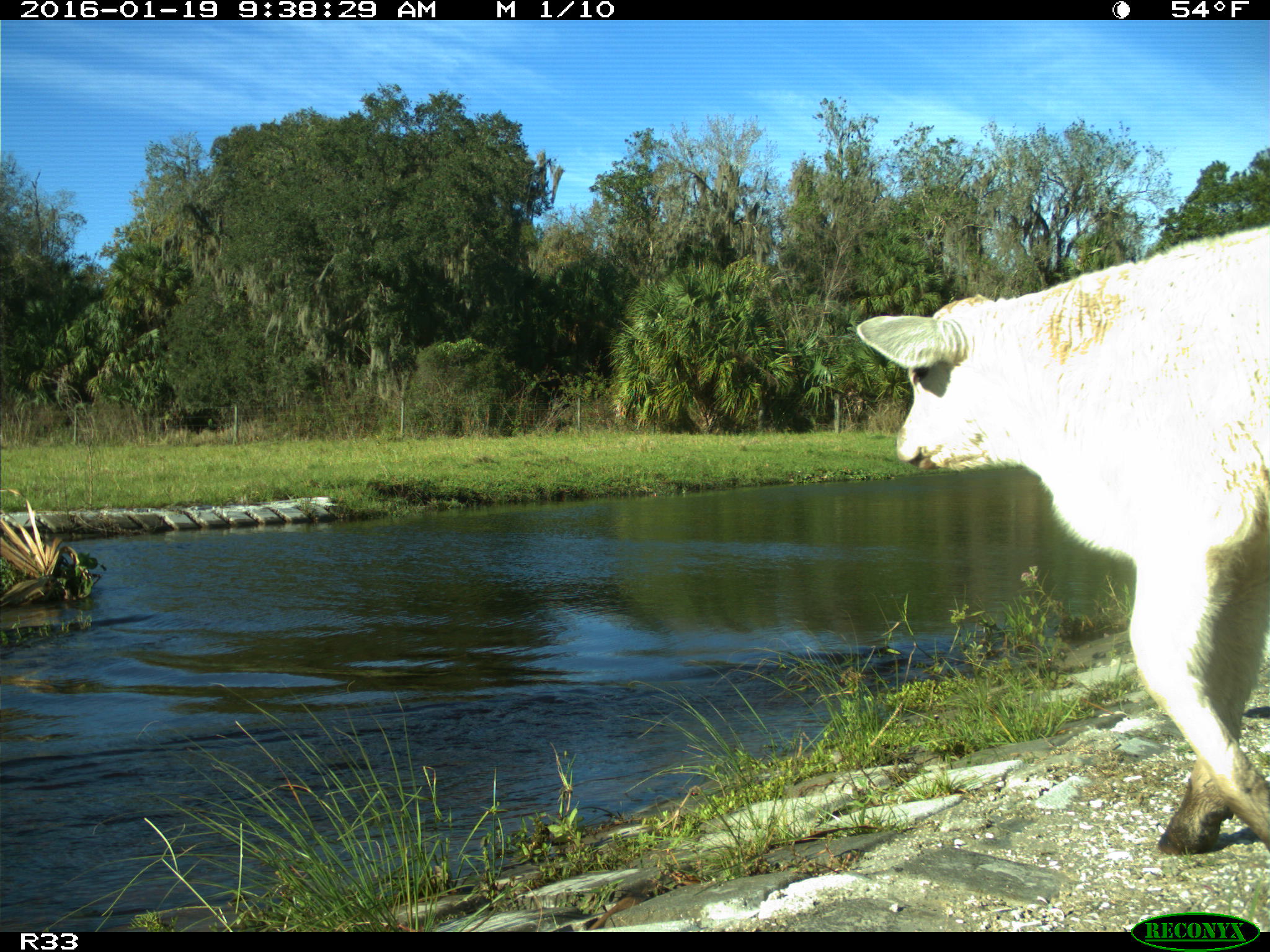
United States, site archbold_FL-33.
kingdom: Animalia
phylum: Chordata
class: Mammalia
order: Artiodactyla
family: Bovidae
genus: Bos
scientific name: Bos taurus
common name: domestic cow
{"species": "Bos taurus (domestic cow)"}